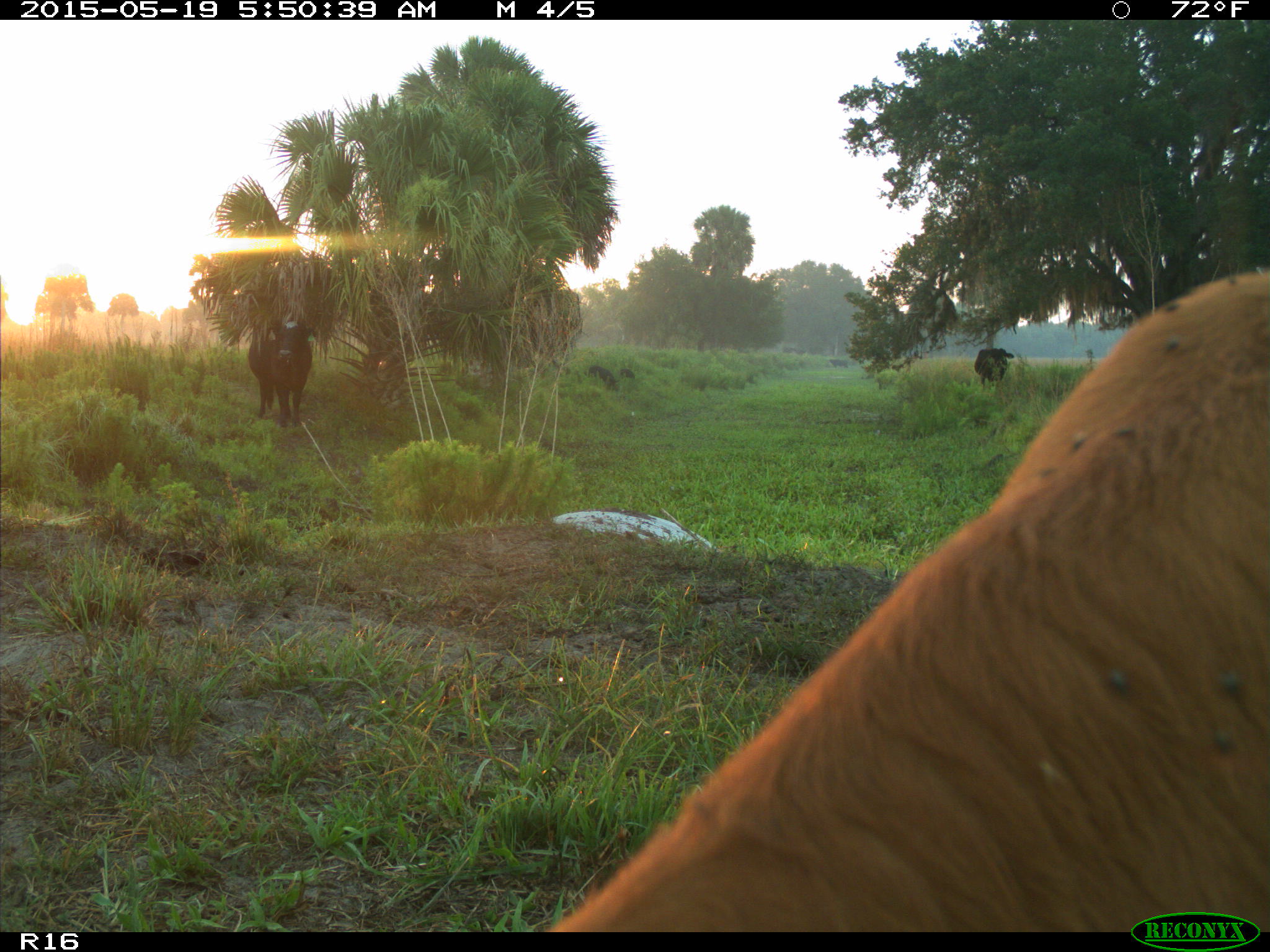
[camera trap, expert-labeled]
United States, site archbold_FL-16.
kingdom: Animalia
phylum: Chordata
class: Mammalia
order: Artiodactyla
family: Suidae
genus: Sus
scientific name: Sus scrofa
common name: wild boar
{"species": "Sus scrofa (wild boar)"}